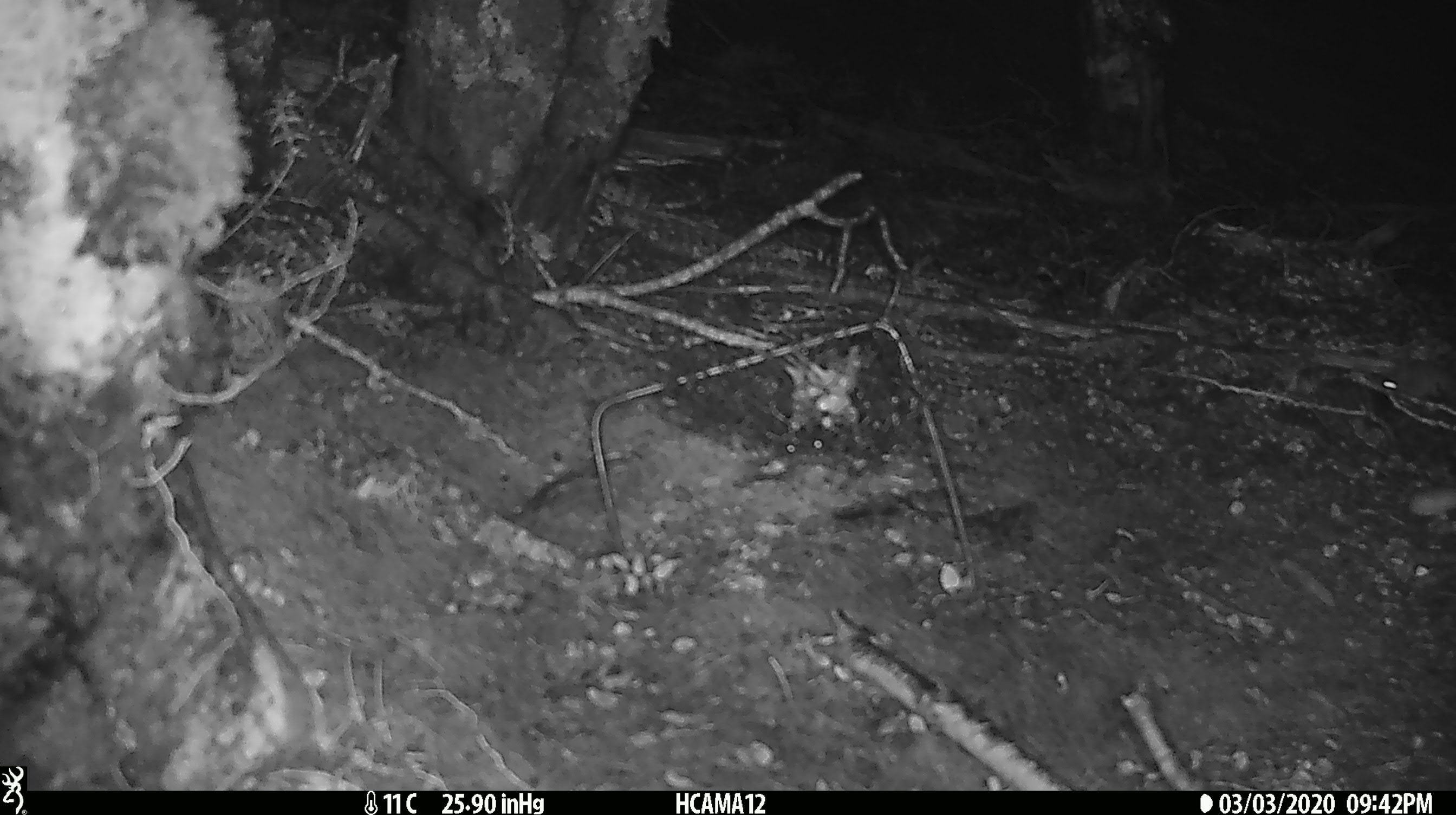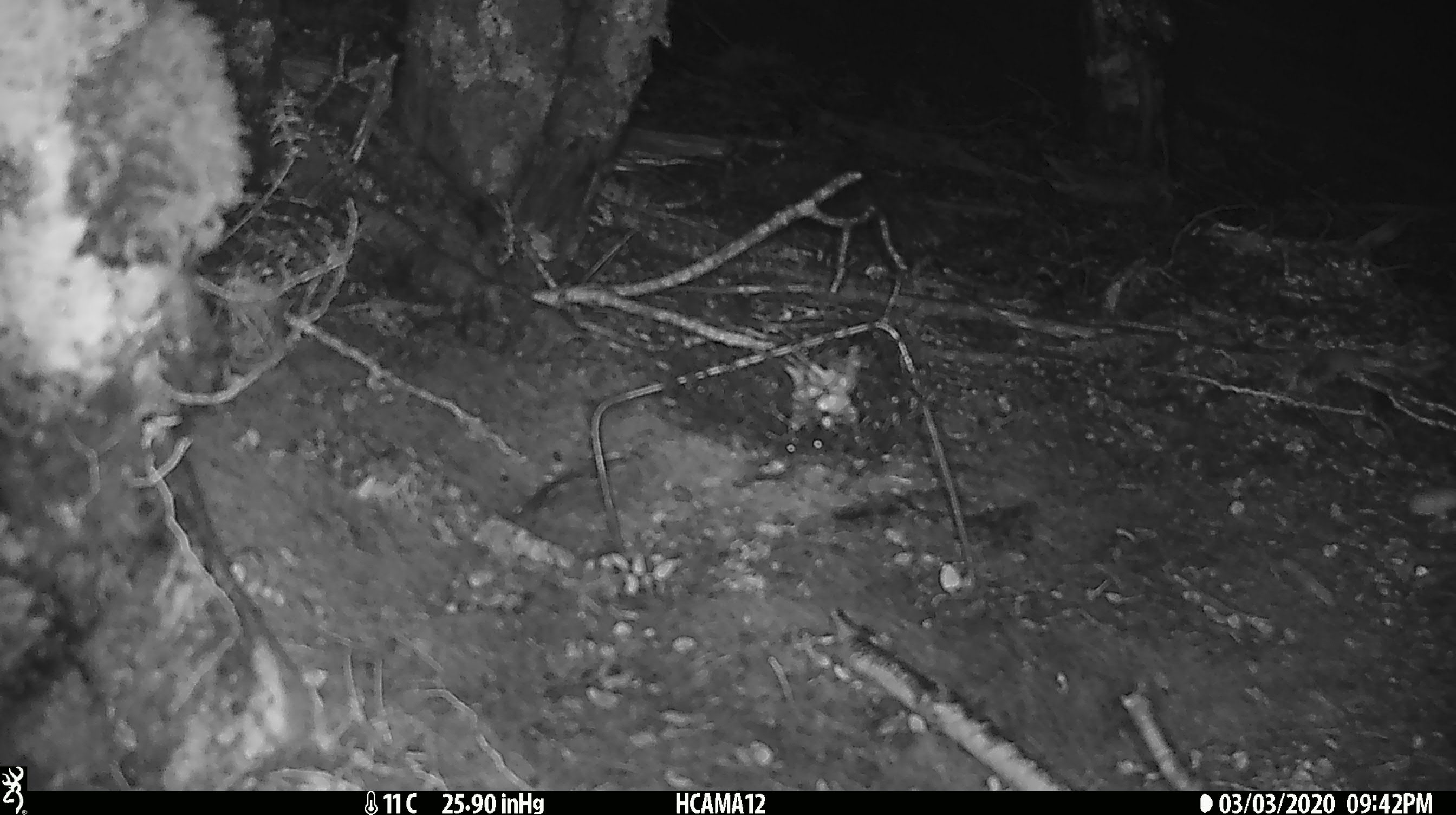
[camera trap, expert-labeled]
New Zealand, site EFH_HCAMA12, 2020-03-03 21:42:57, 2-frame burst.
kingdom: Animalia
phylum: Chordata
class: Mammalia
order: Rodentia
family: Muridae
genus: Mus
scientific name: Mus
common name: mouse